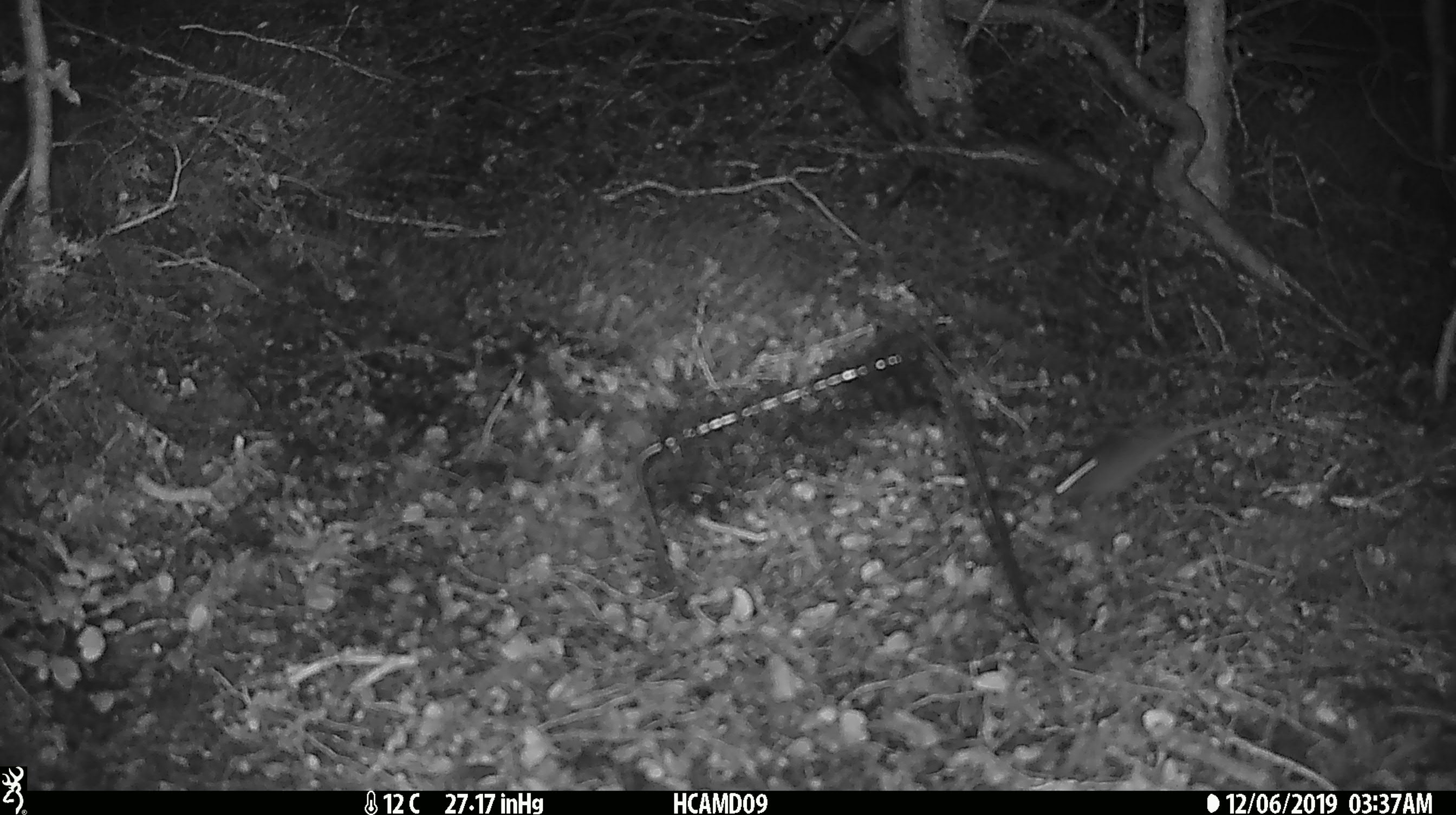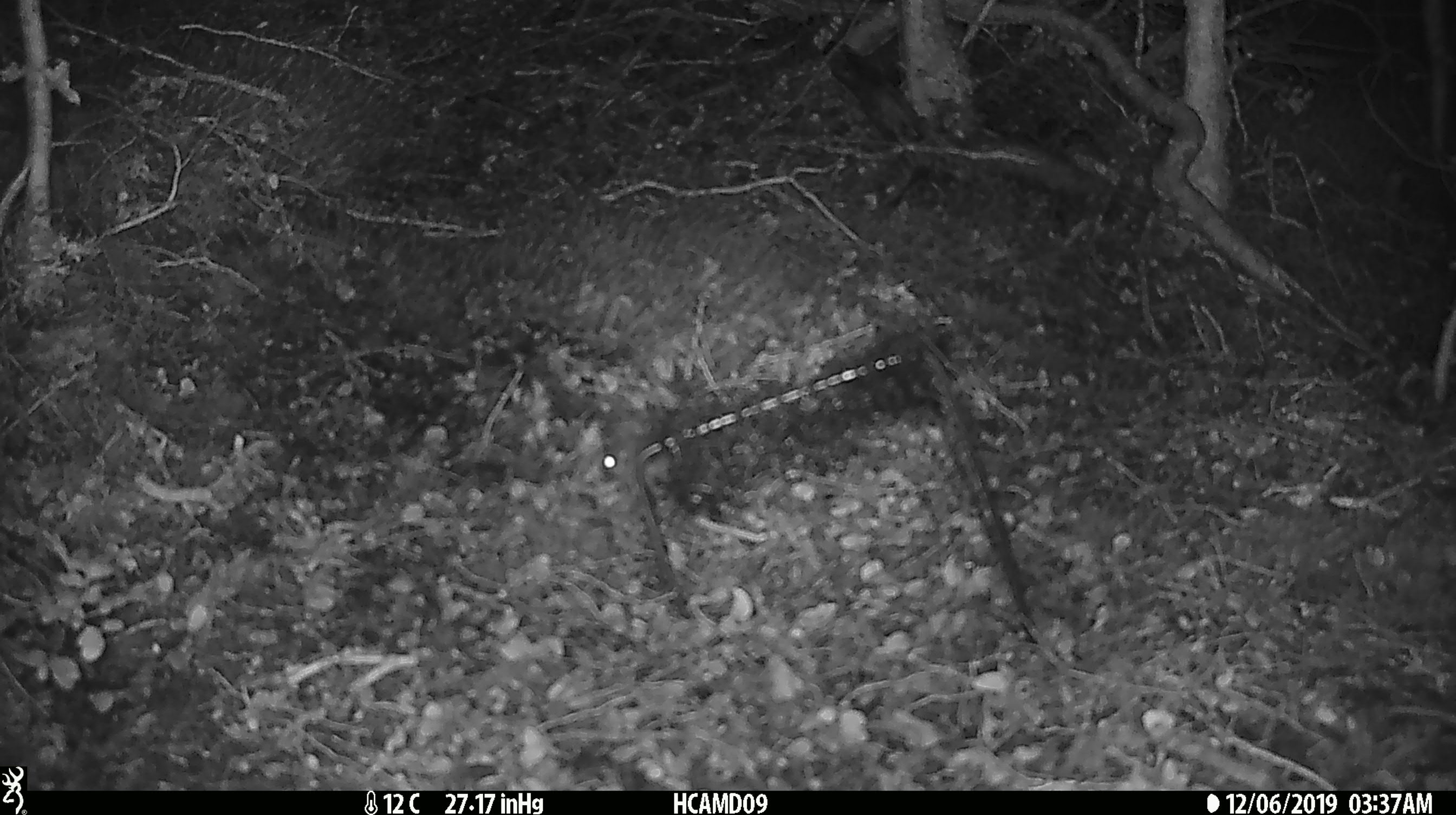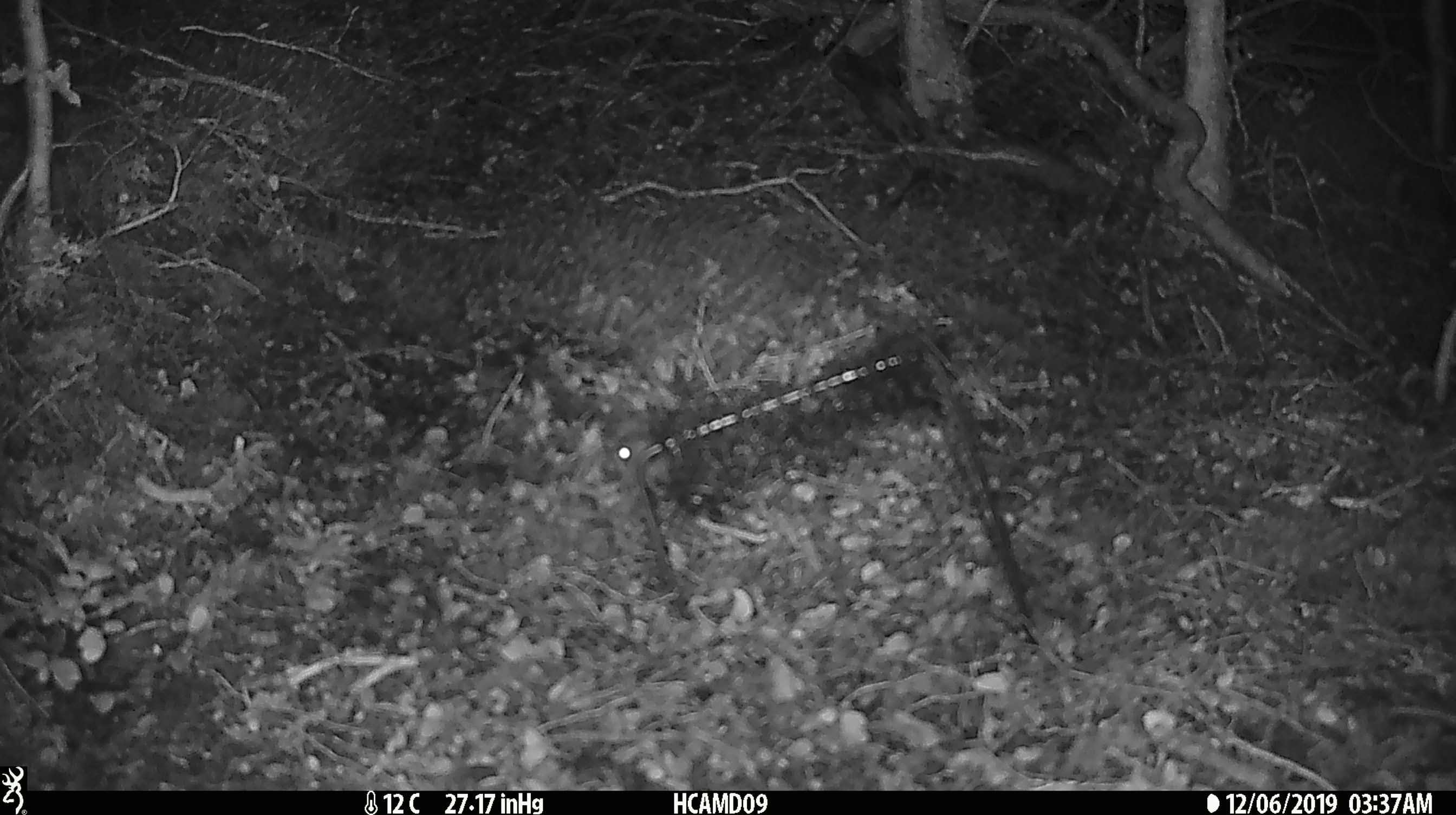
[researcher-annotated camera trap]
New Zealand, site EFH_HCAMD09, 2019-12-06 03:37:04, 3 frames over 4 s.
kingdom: Animalia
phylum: Chordata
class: Mammalia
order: Rodentia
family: Muridae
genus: Mus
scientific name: Mus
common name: mouse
Mouse (Mus).